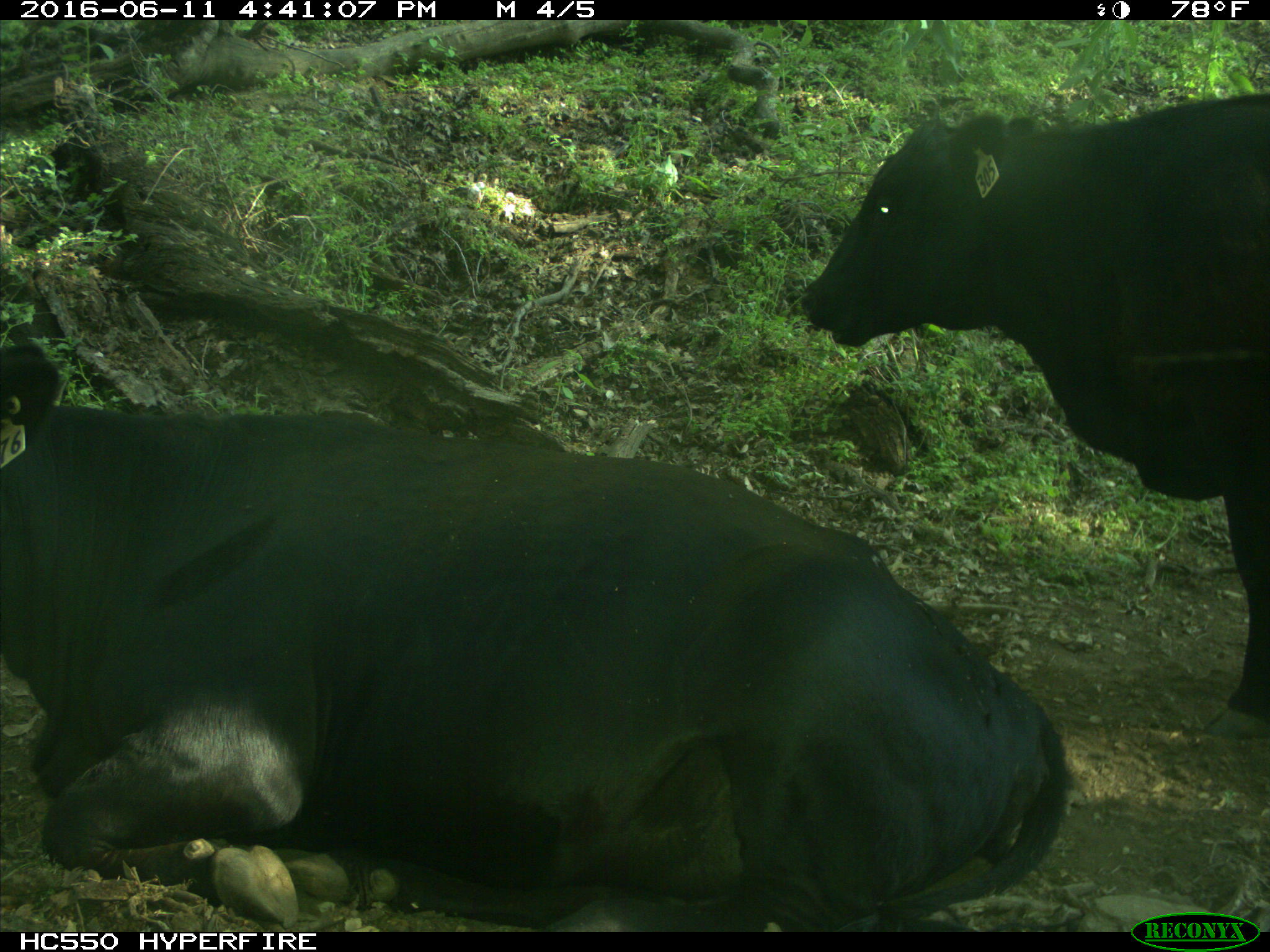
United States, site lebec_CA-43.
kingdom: Animalia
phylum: Chordata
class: Mammalia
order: Artiodactyla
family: Bovidae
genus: Bos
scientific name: Bos taurus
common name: domestic cow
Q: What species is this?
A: Bos taurus (domestic cow).